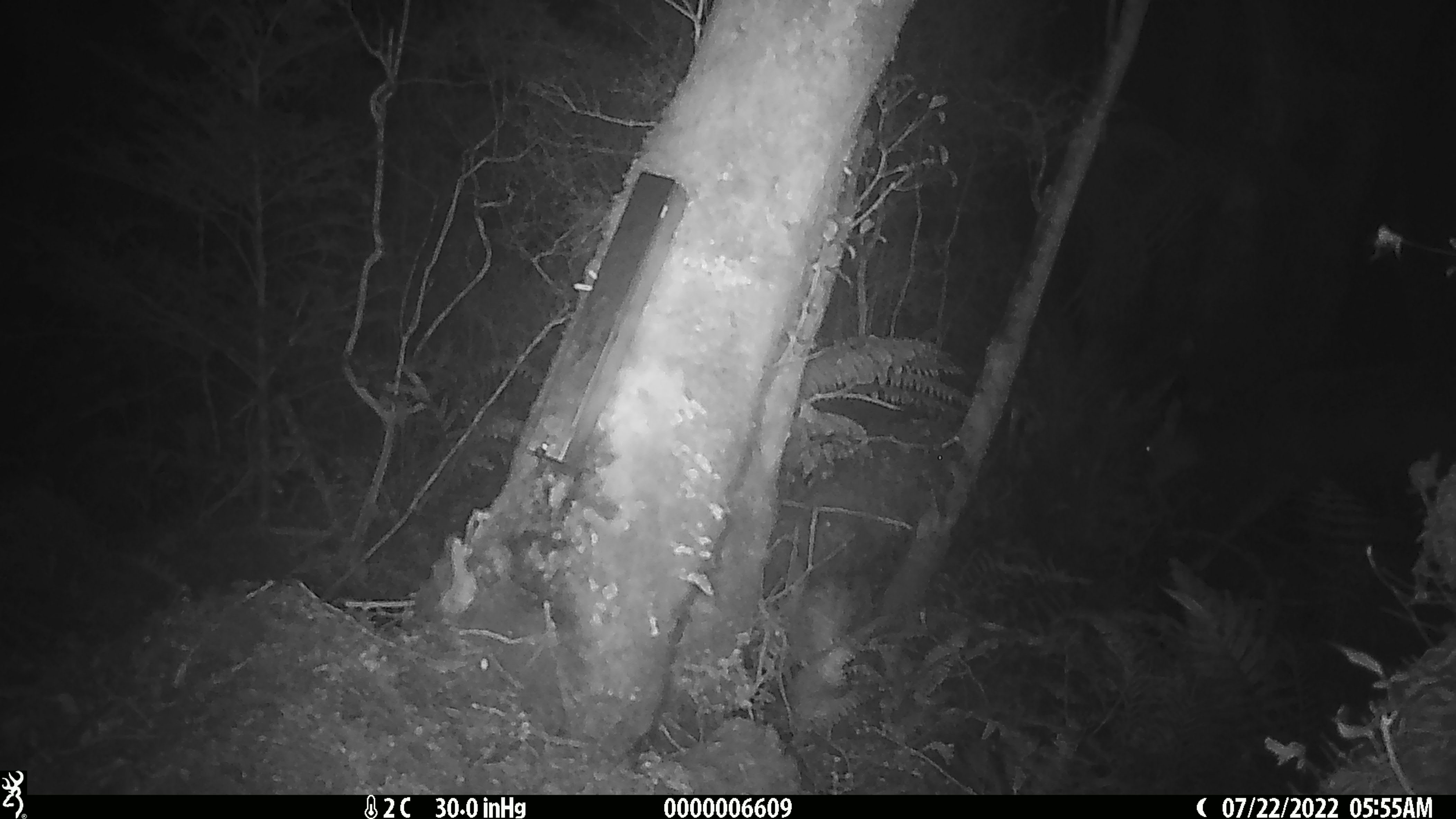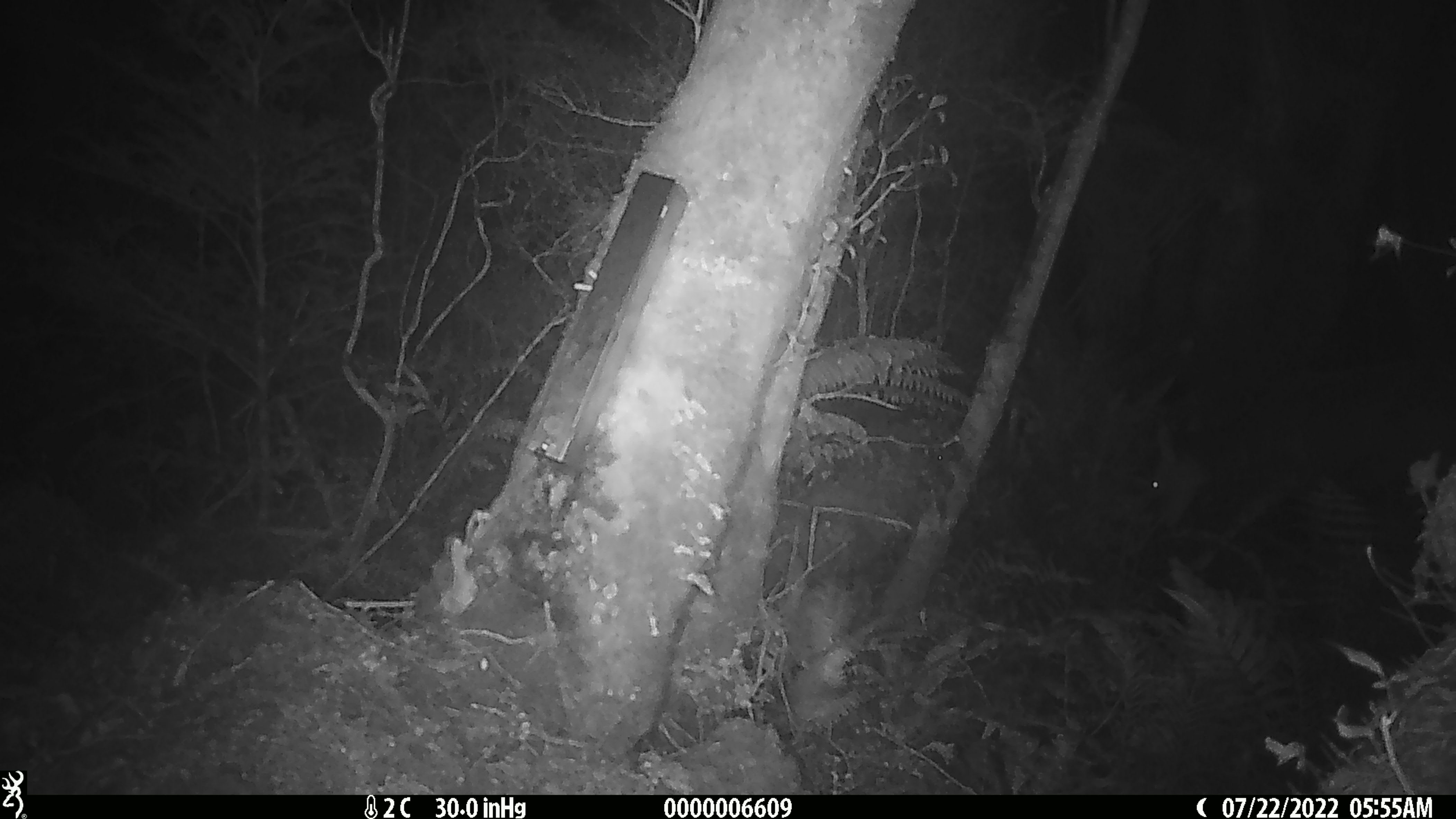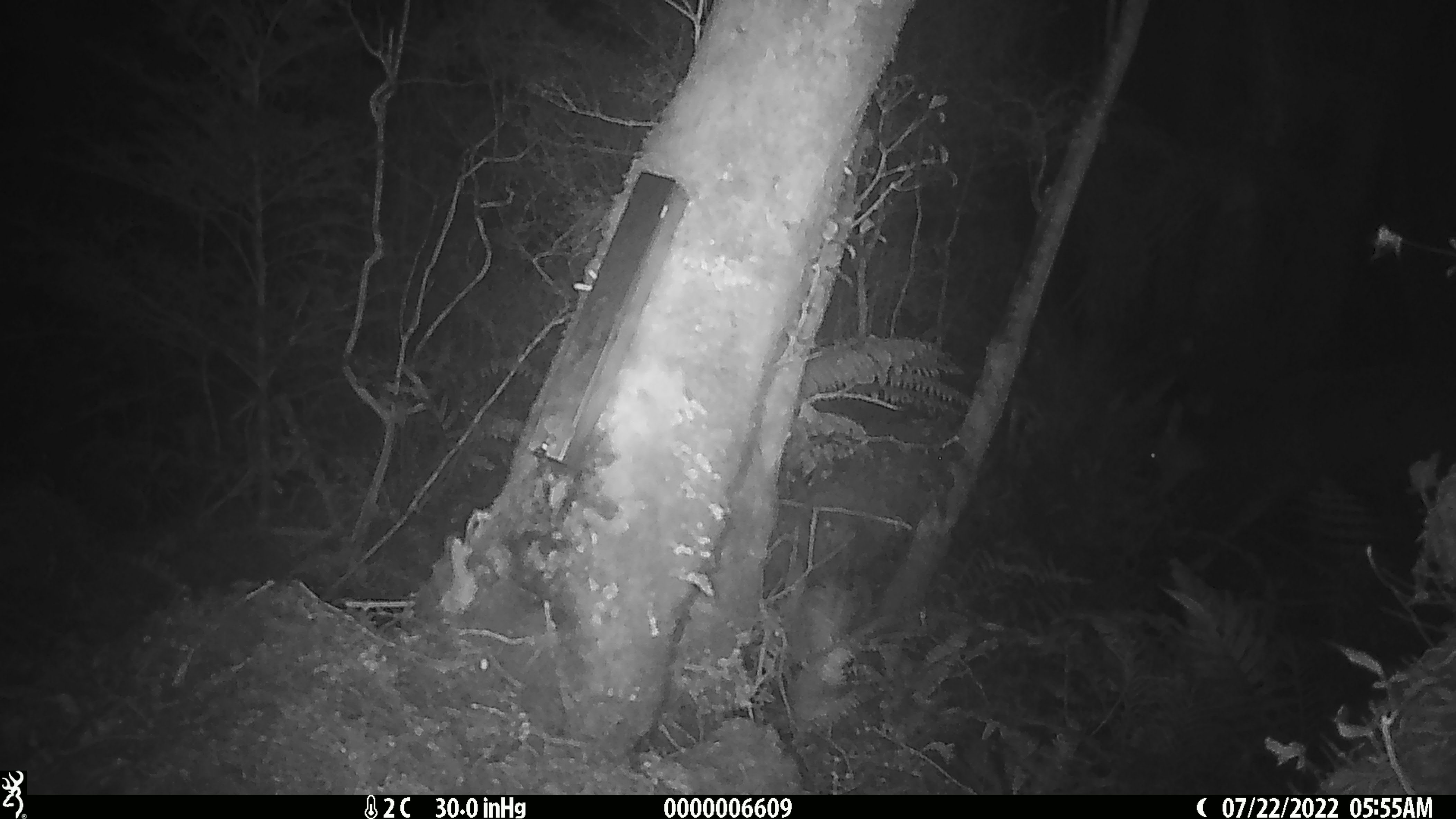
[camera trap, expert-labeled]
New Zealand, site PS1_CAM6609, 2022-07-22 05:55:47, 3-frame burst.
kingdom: Animalia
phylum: Chordata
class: Mammalia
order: Artiodactyla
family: Cervidae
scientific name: Cervidae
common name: deer